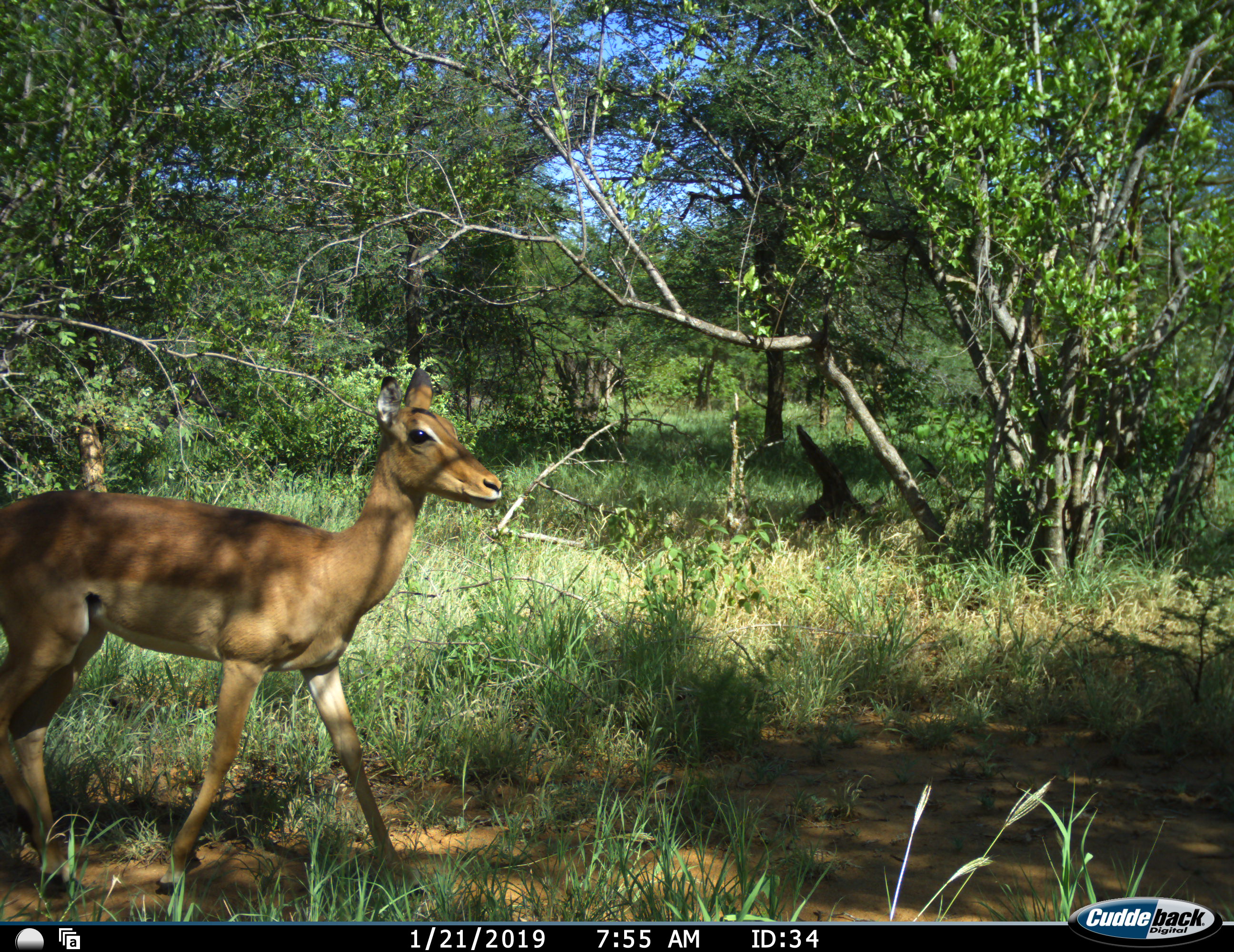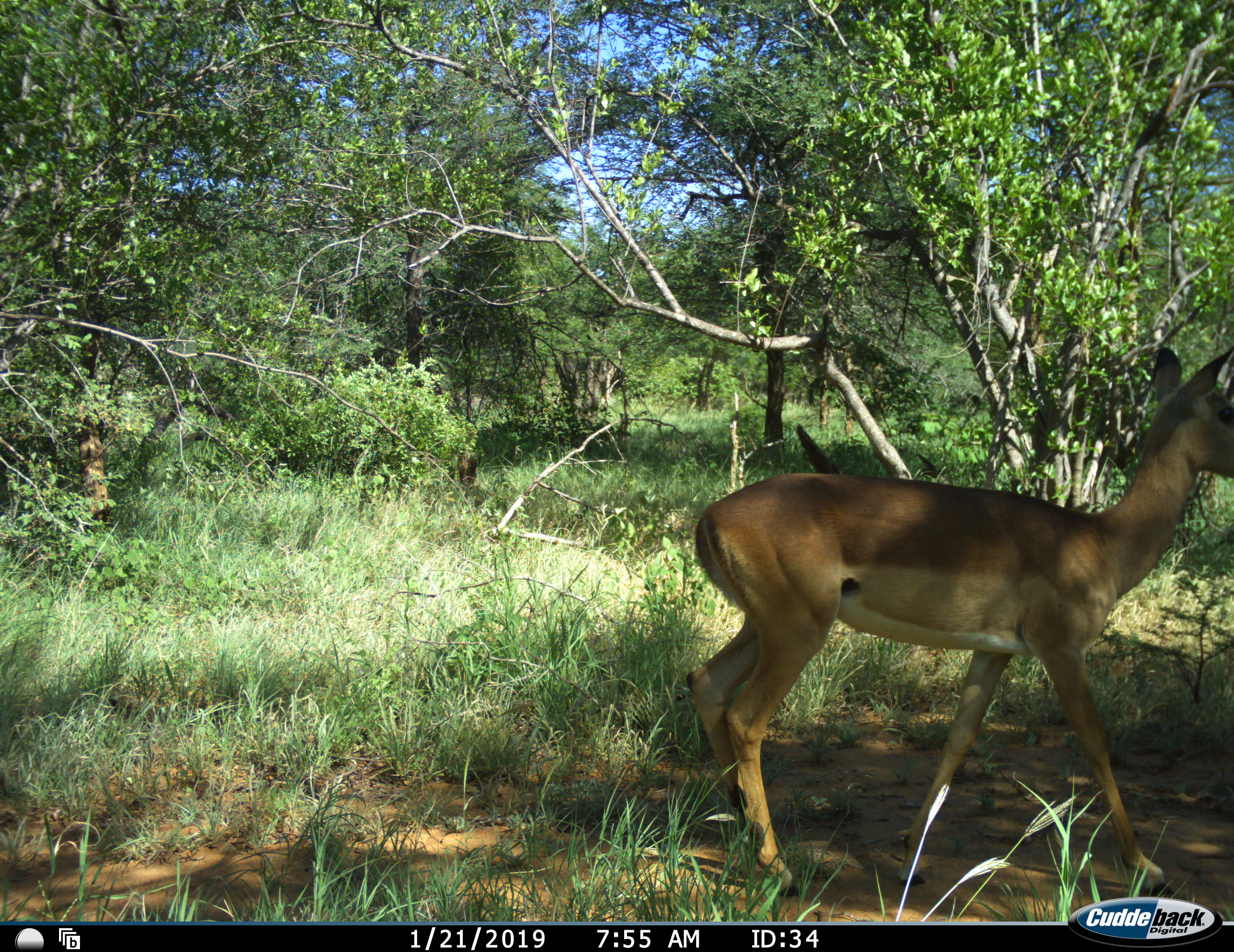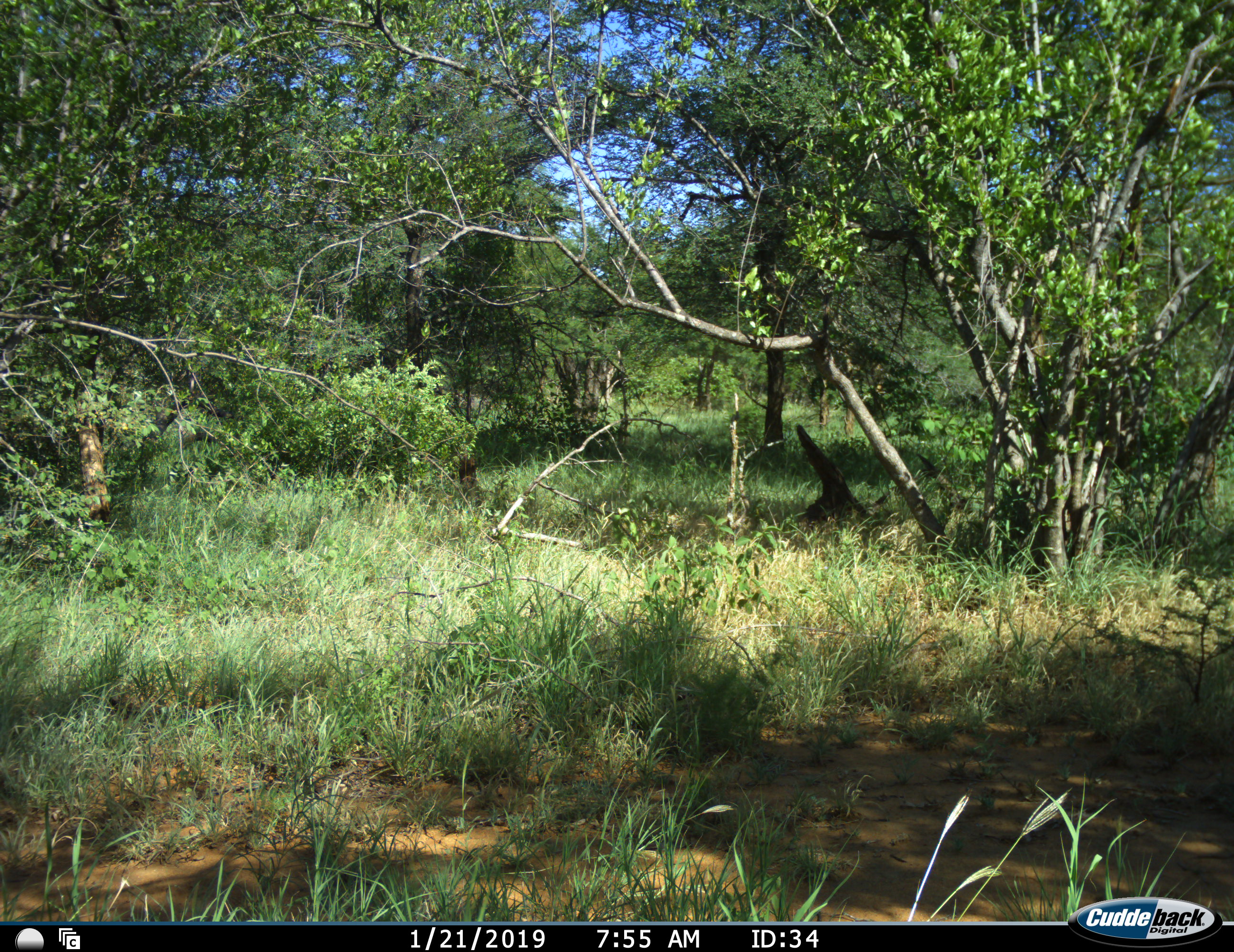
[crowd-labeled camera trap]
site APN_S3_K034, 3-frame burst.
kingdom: Animalia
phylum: Chordata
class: Mammalia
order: Artiodactyla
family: Bovidae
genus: Aepyceros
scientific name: Aepyceros melampus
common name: impala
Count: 1.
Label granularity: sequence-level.